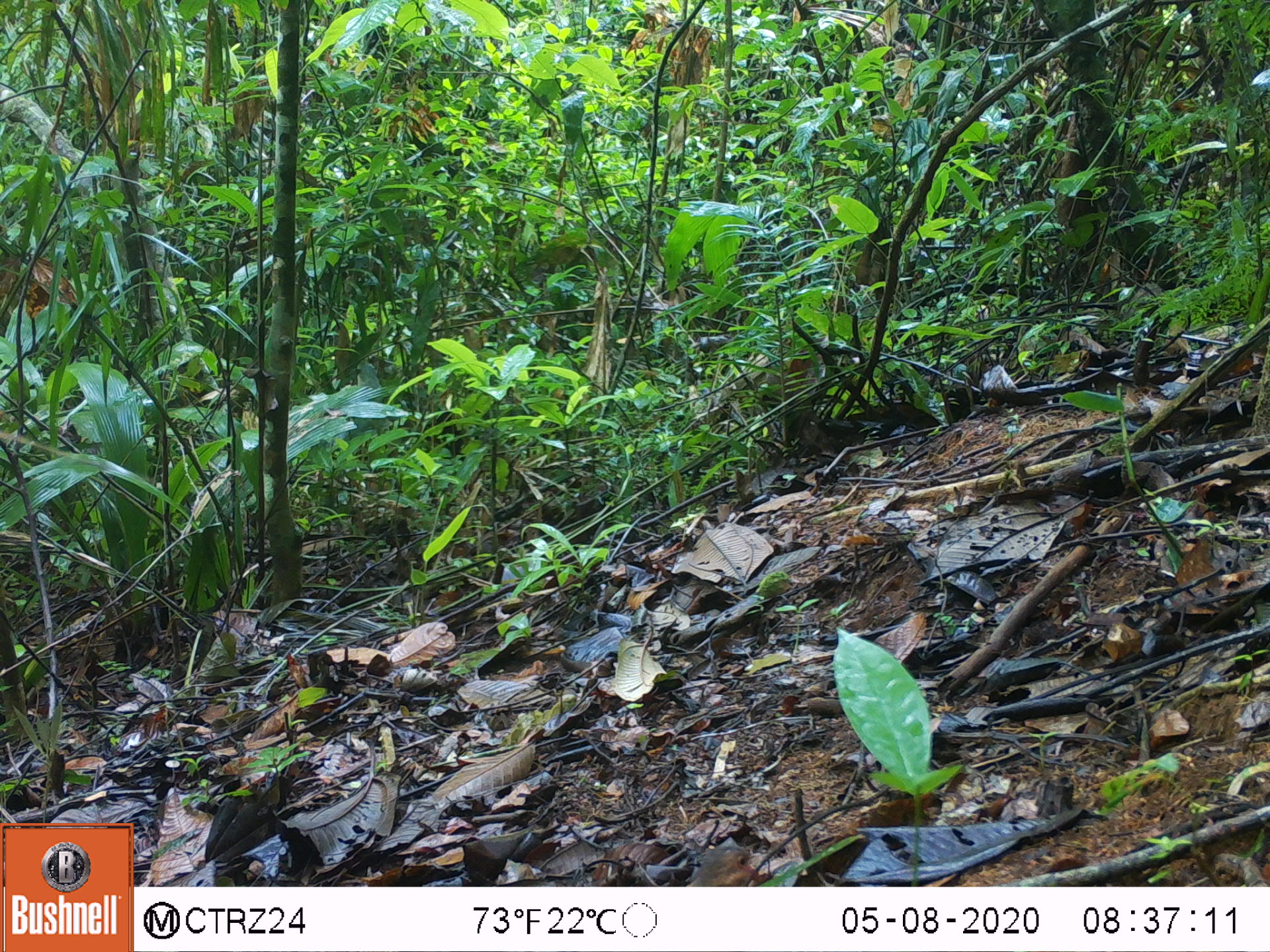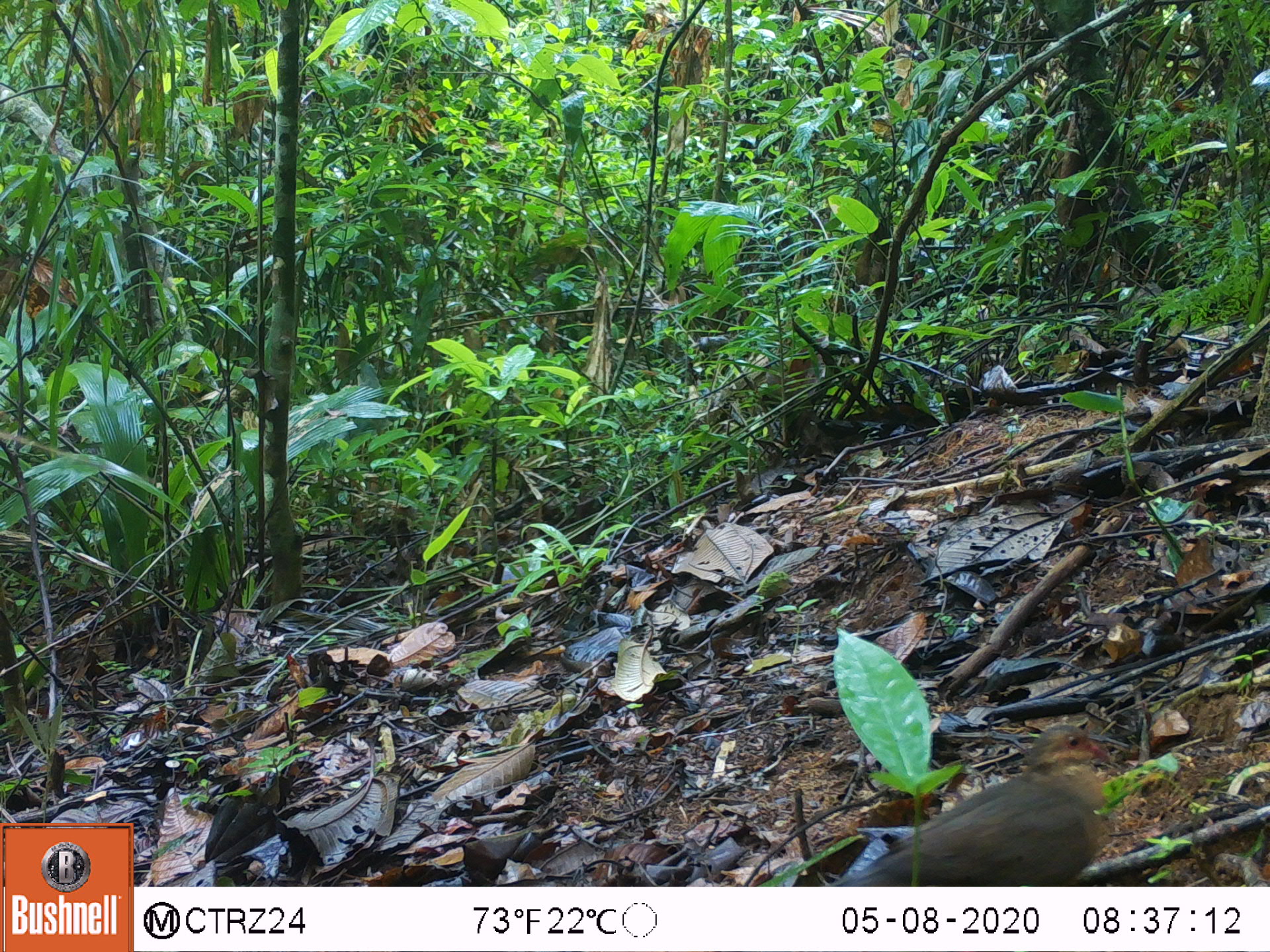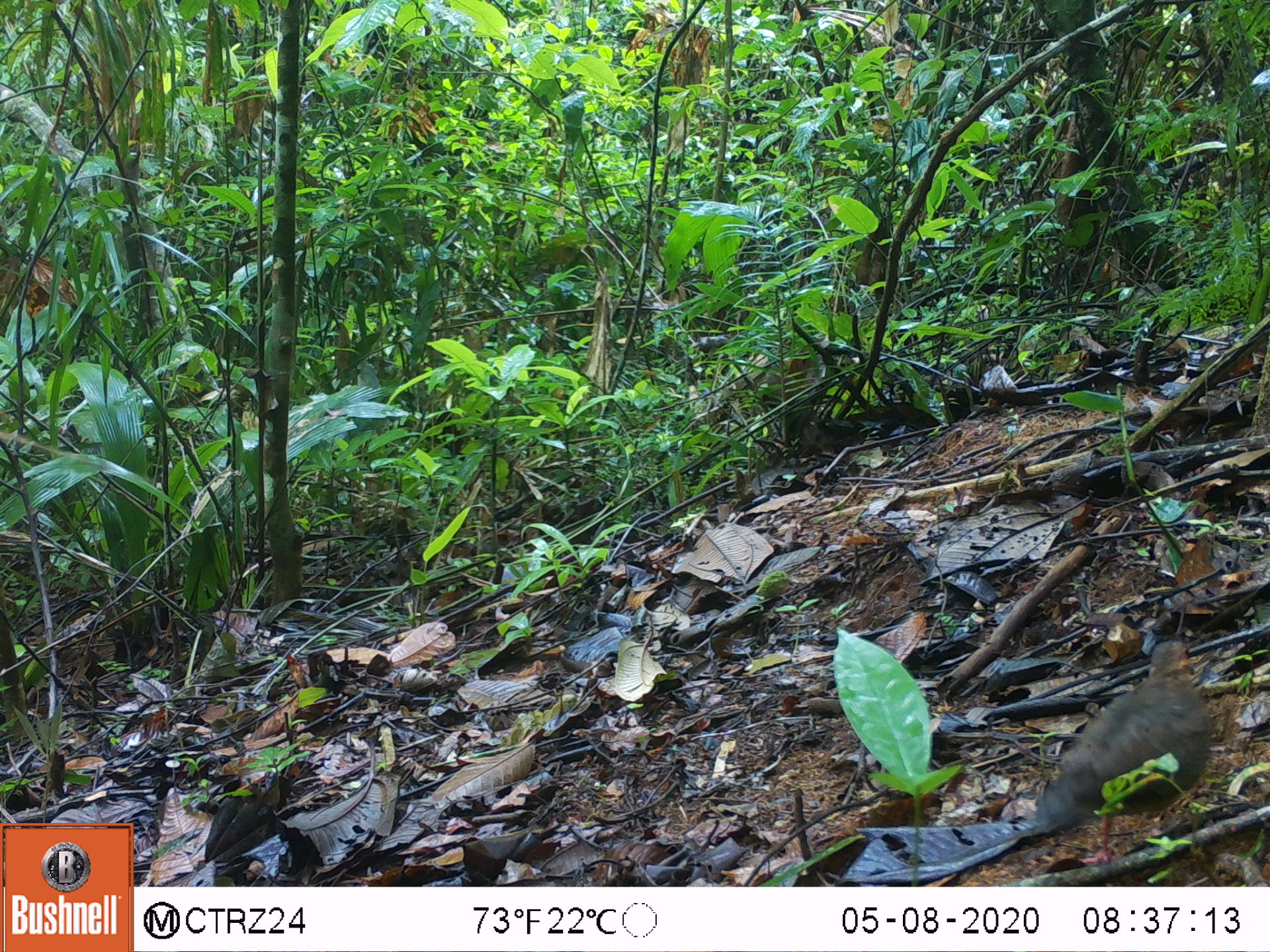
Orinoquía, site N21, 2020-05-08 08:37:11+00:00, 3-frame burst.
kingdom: Animalia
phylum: Chordata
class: Aves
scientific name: Aves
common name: bird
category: unknown bird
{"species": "unknown bird (bird) (Aves)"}